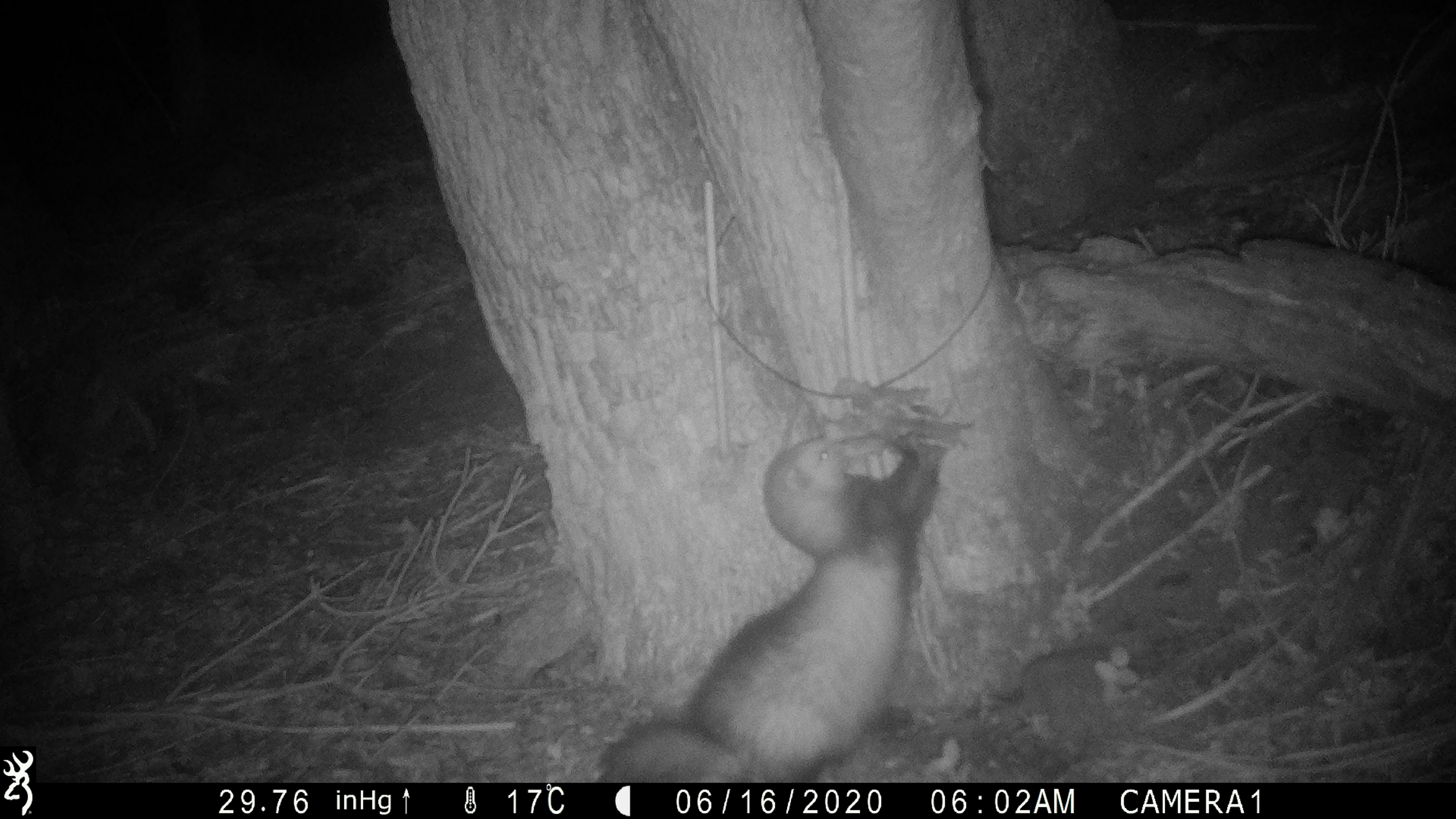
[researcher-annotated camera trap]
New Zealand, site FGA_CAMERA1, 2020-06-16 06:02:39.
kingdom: Animalia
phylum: Chordata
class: Mammalia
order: Carnivora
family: Mustelidae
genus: Mustela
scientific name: Mustela furo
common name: ferret